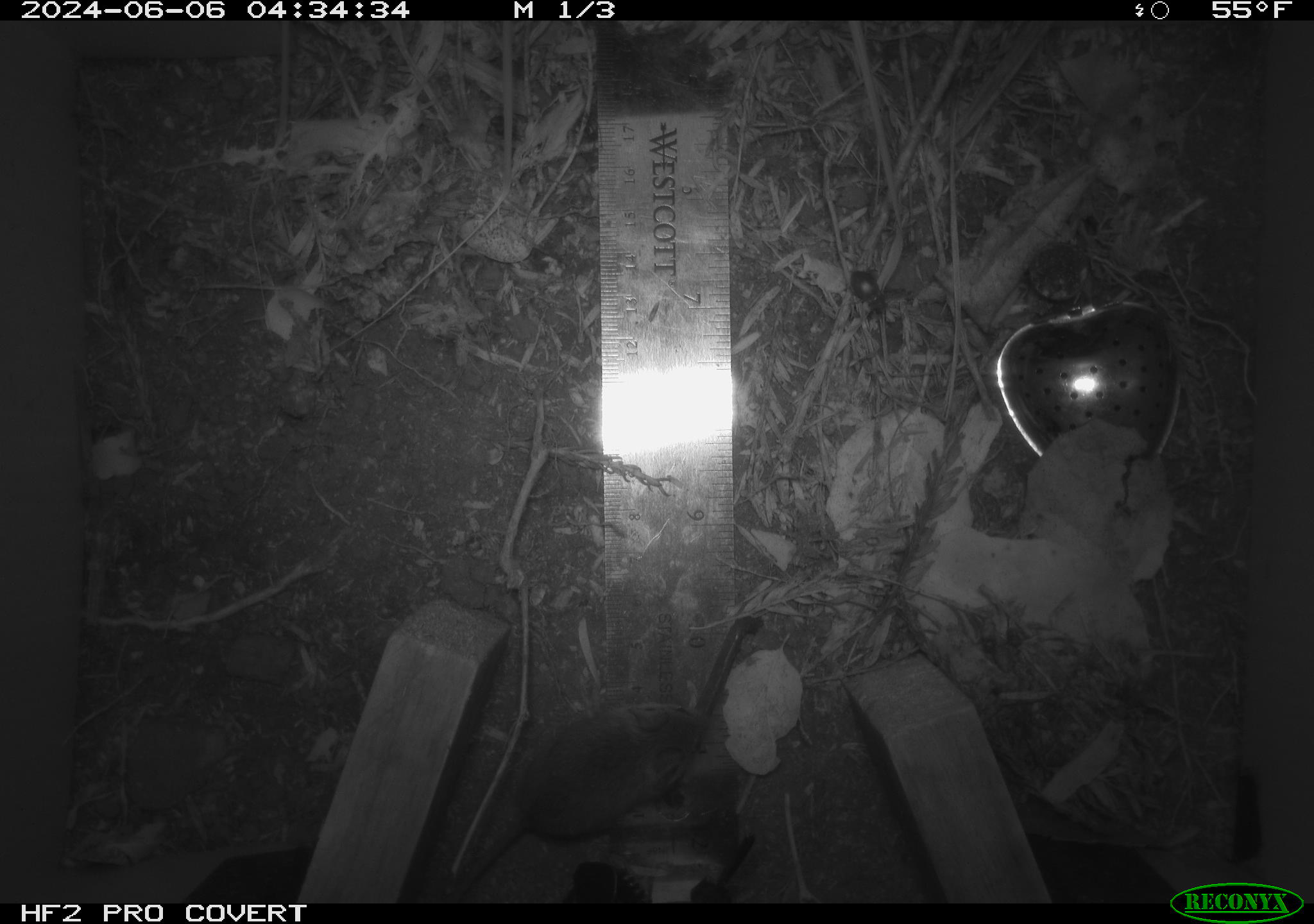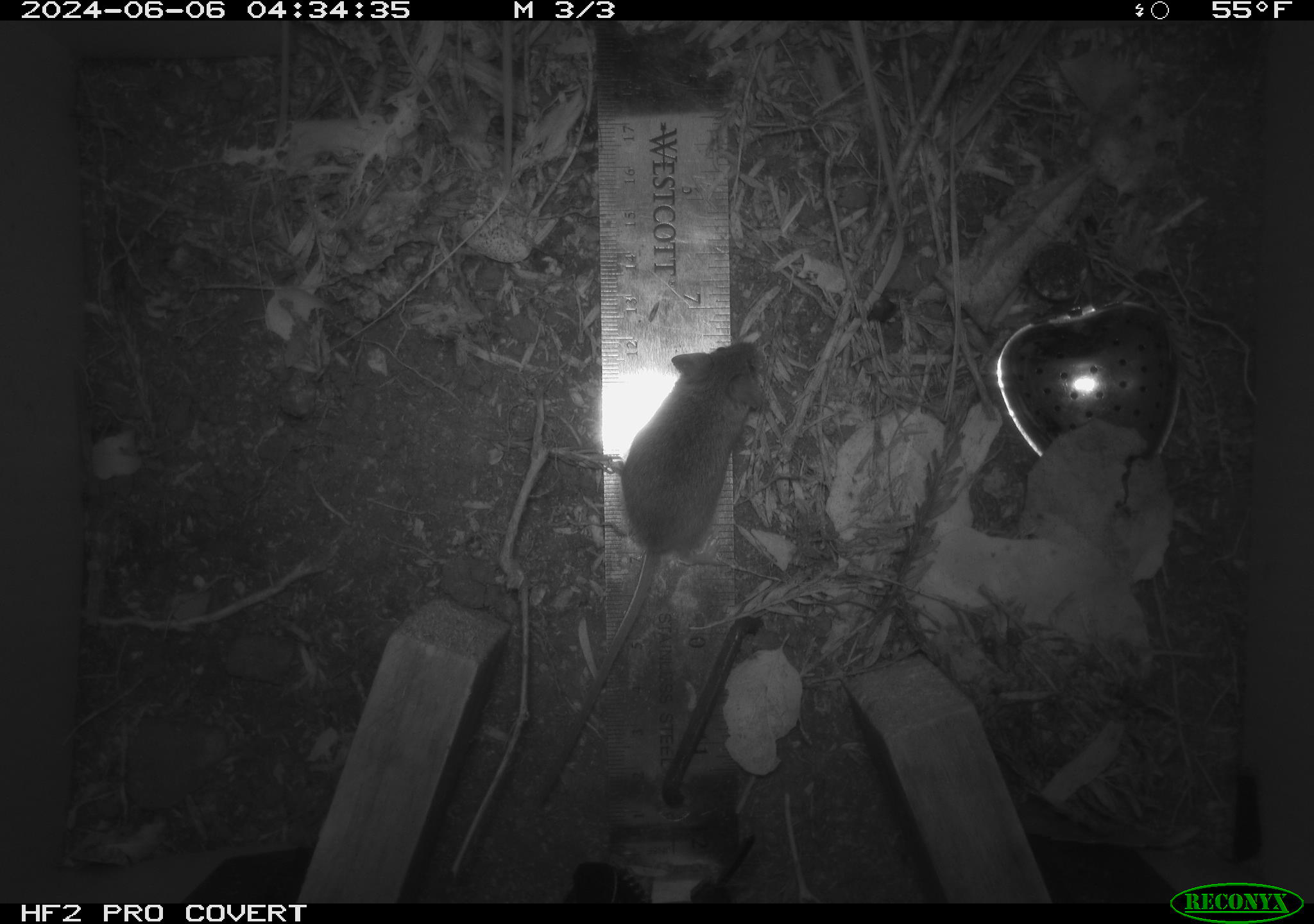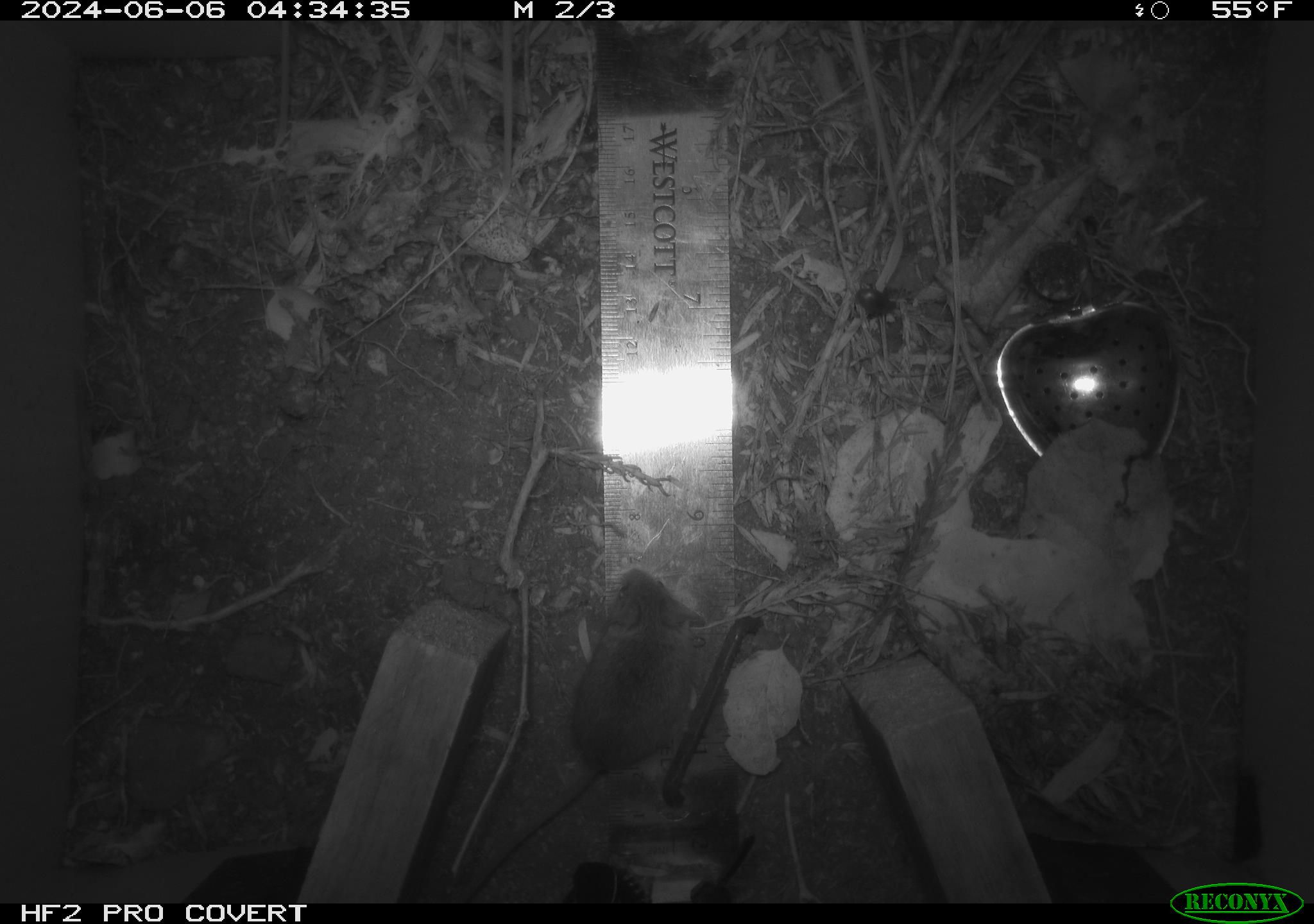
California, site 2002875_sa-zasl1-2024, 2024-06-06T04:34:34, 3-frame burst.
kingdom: Animalia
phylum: Chordata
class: Mammalia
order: Rodentia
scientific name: Rodentia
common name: mouse species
Mouse species (Rodentia).